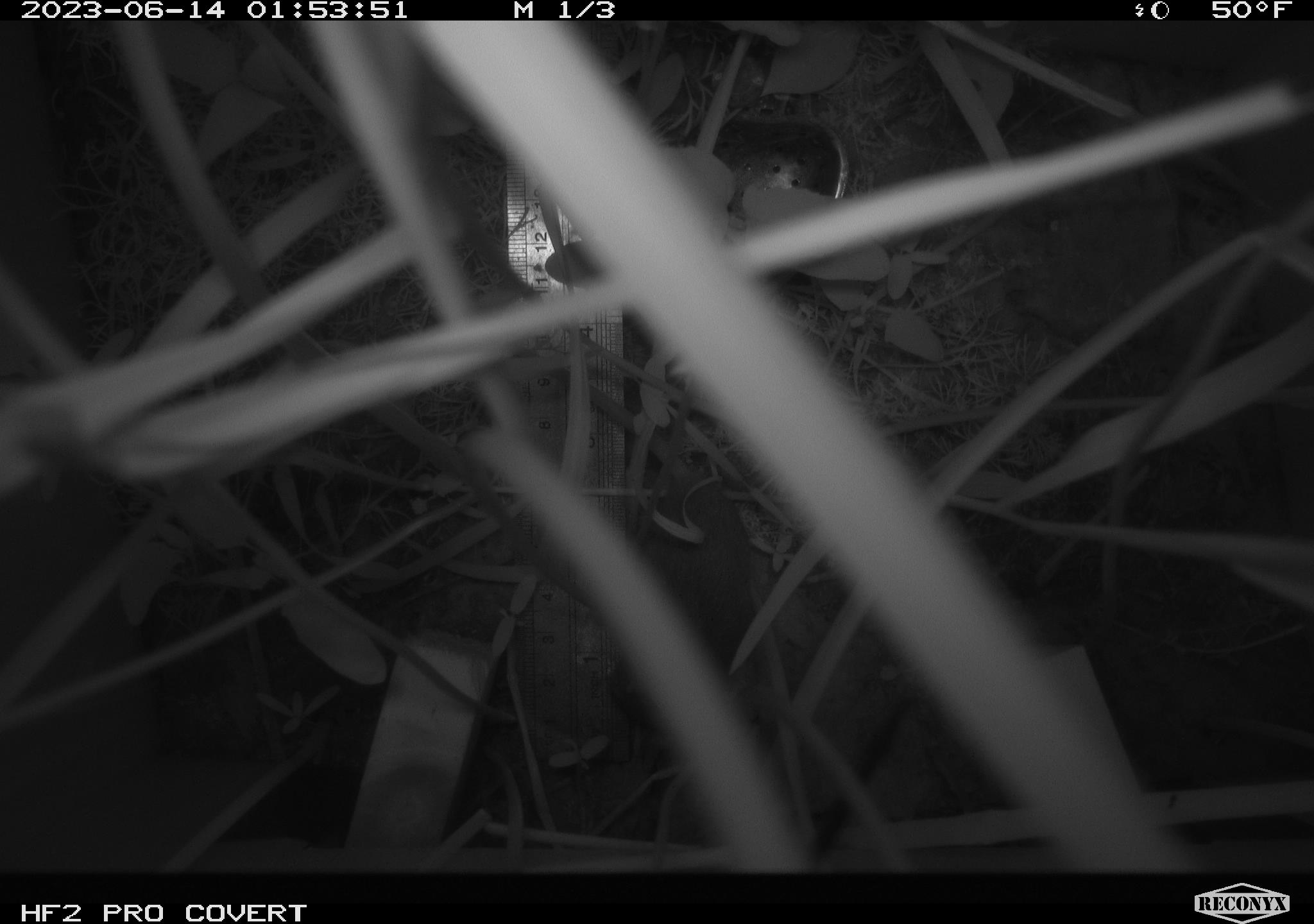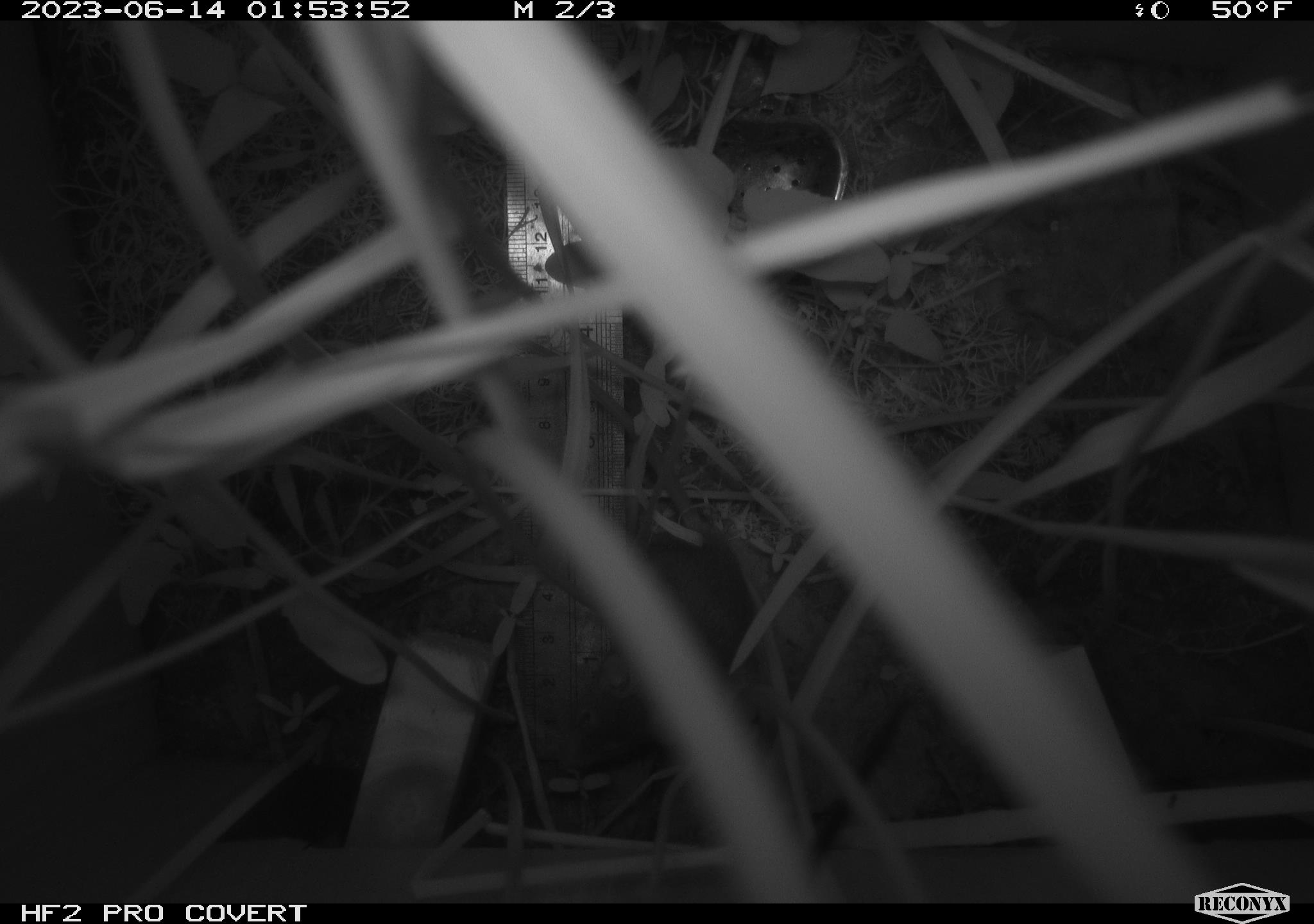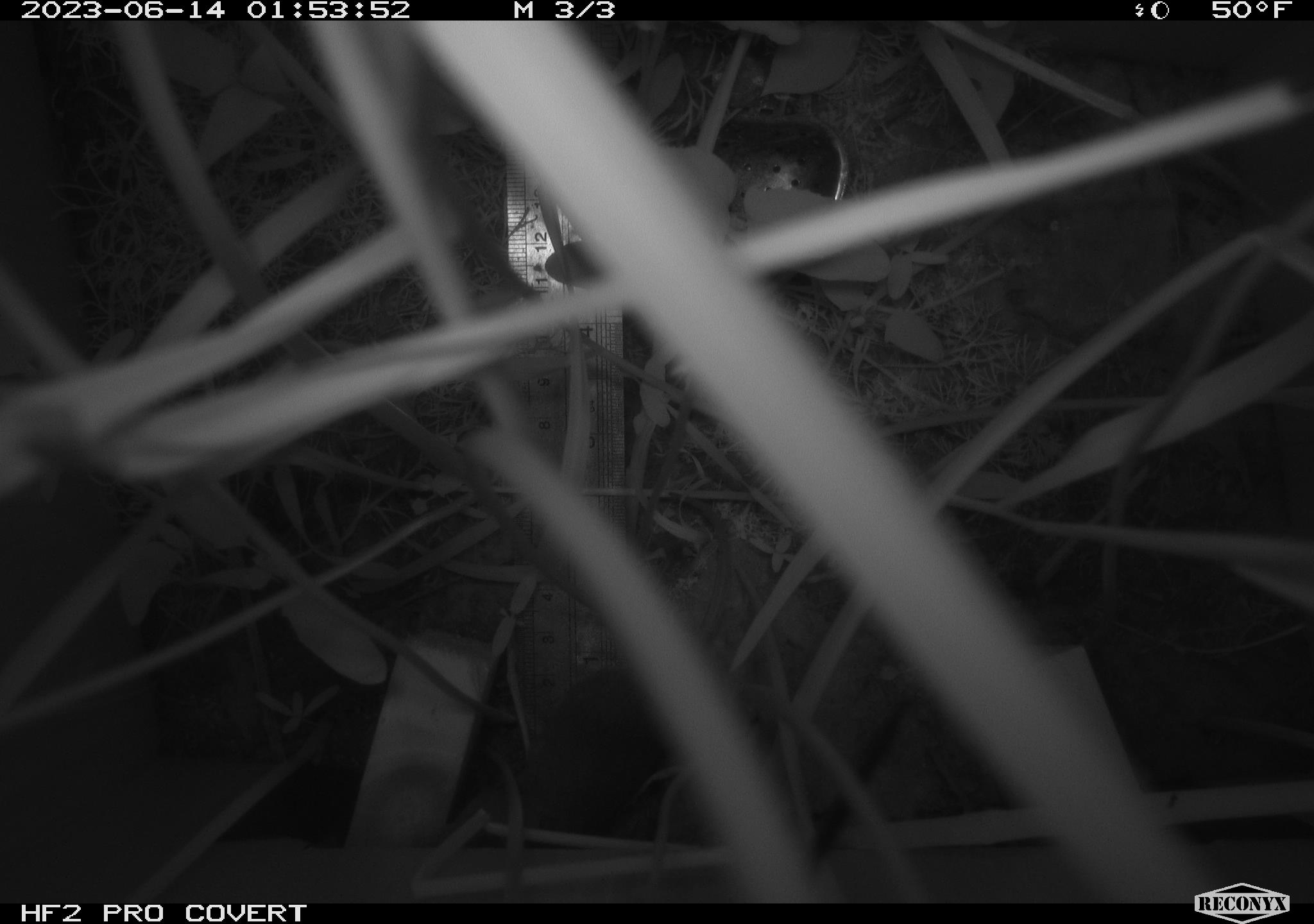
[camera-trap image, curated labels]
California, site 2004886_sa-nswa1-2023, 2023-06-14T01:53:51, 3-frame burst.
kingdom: Animalia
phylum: Chordata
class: Mammalia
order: Rodentia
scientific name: Rodentia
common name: mouse species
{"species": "mouse species (Rodentia)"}